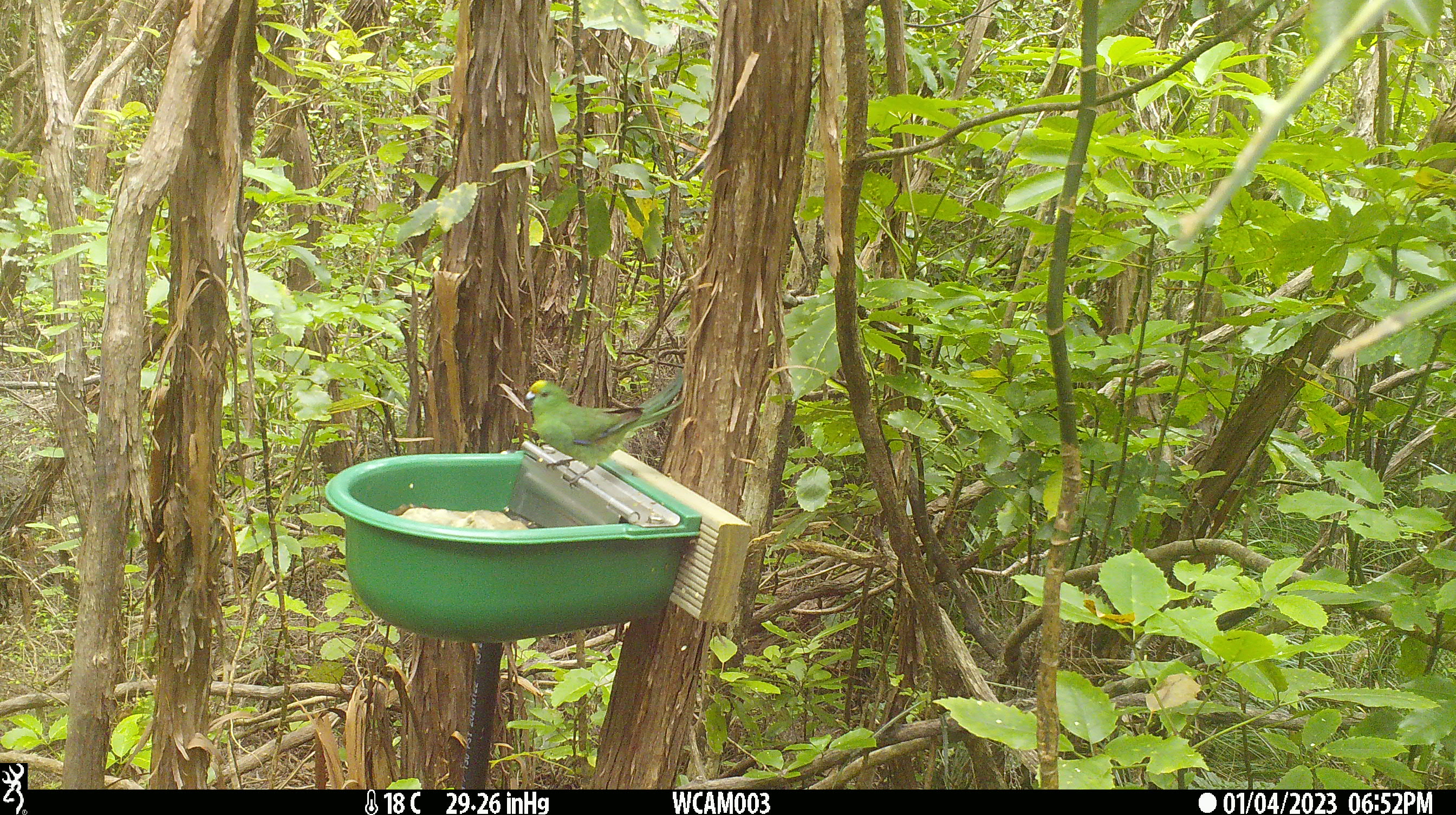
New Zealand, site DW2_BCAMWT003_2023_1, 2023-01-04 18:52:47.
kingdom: Animalia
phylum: Chordata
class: Aves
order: Psittaciformes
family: Psittaculidae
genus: Cyanoramphus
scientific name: Cyanoramphus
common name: parakeet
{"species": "parakeet (Cyanoramphus)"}